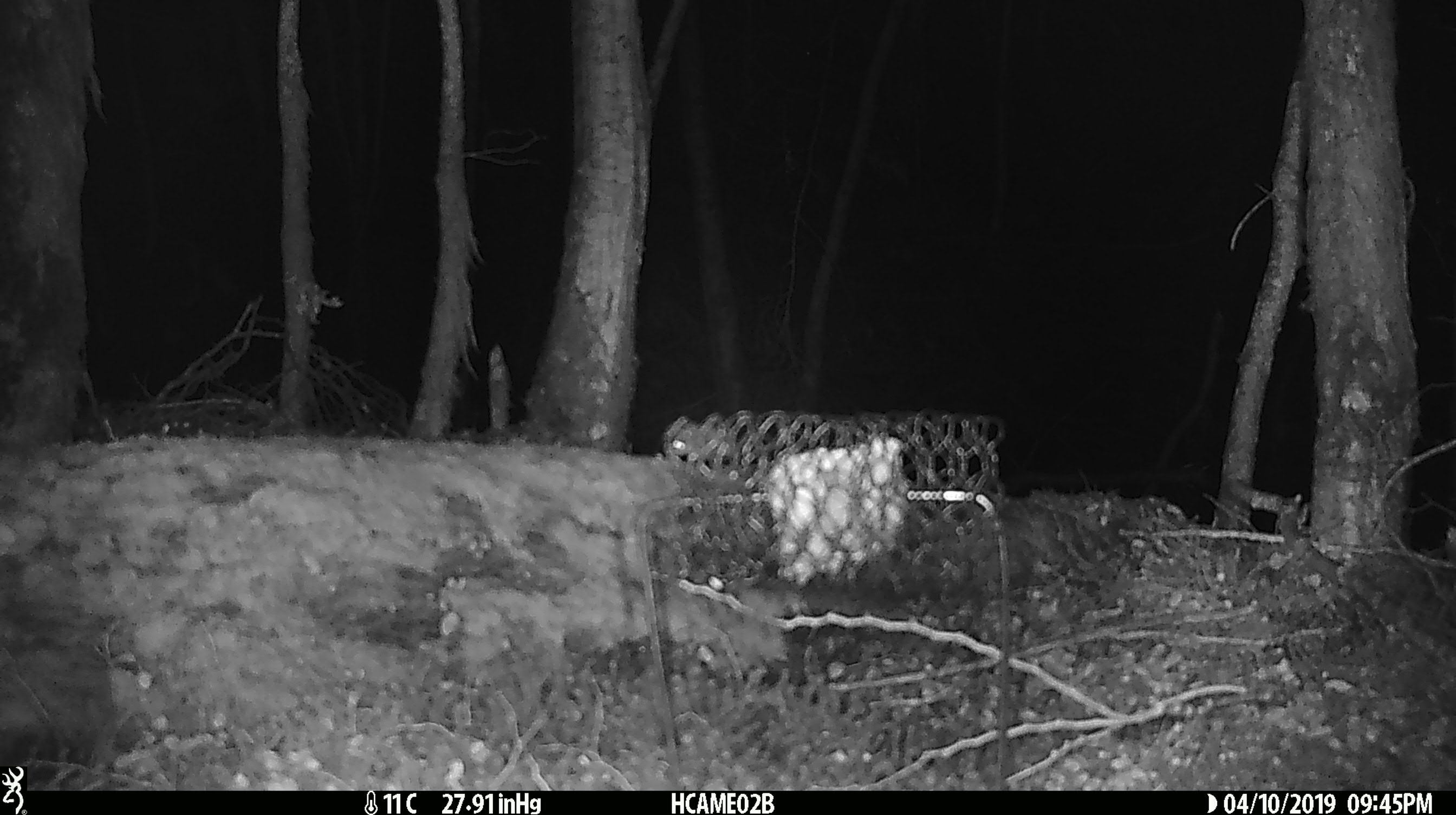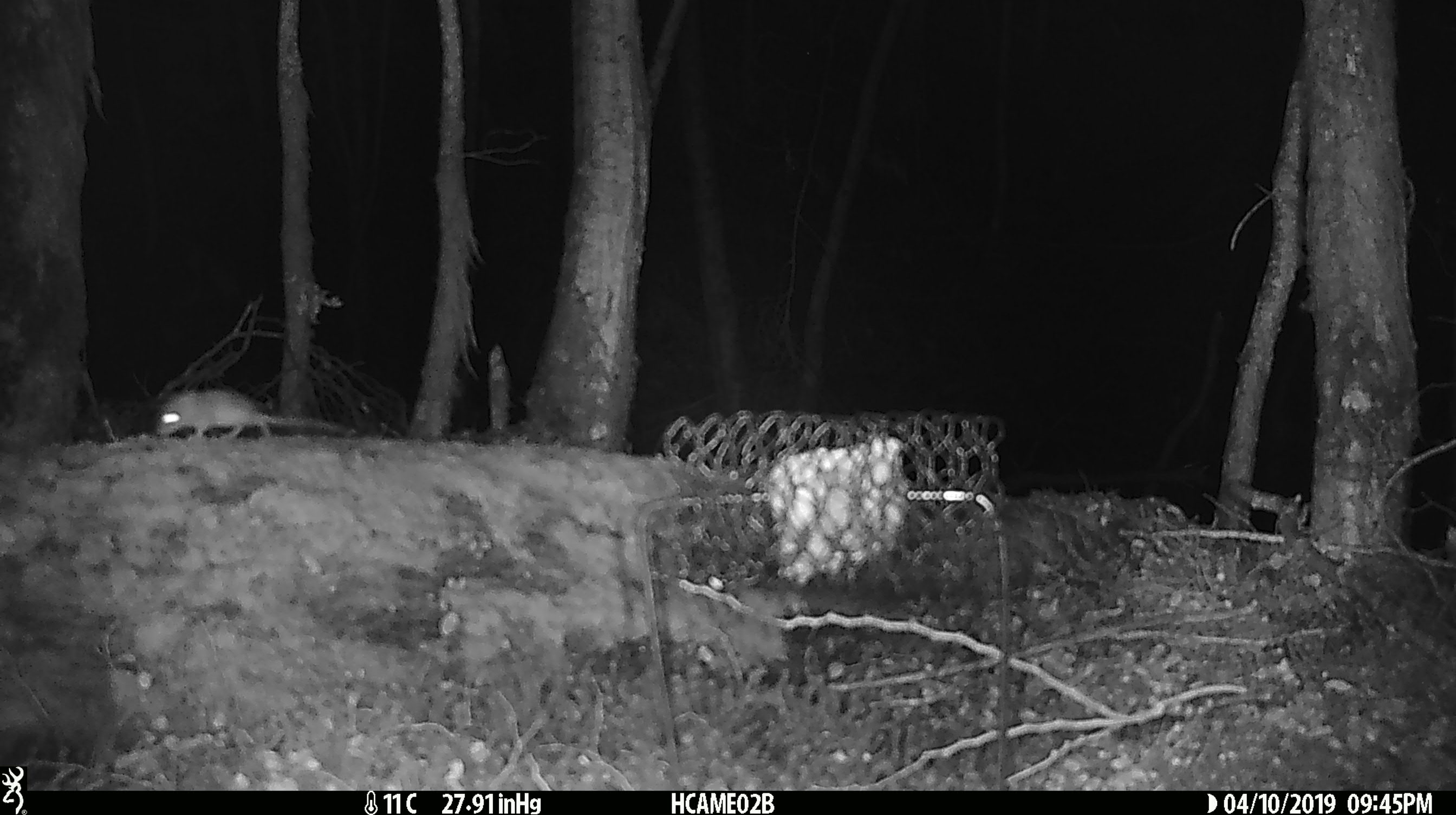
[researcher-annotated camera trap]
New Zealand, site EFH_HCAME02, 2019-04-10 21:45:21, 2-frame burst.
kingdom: Animalia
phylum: Chordata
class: Mammalia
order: Rodentia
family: Muridae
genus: Mus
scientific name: Mus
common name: mouse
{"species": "mouse (Mus)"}